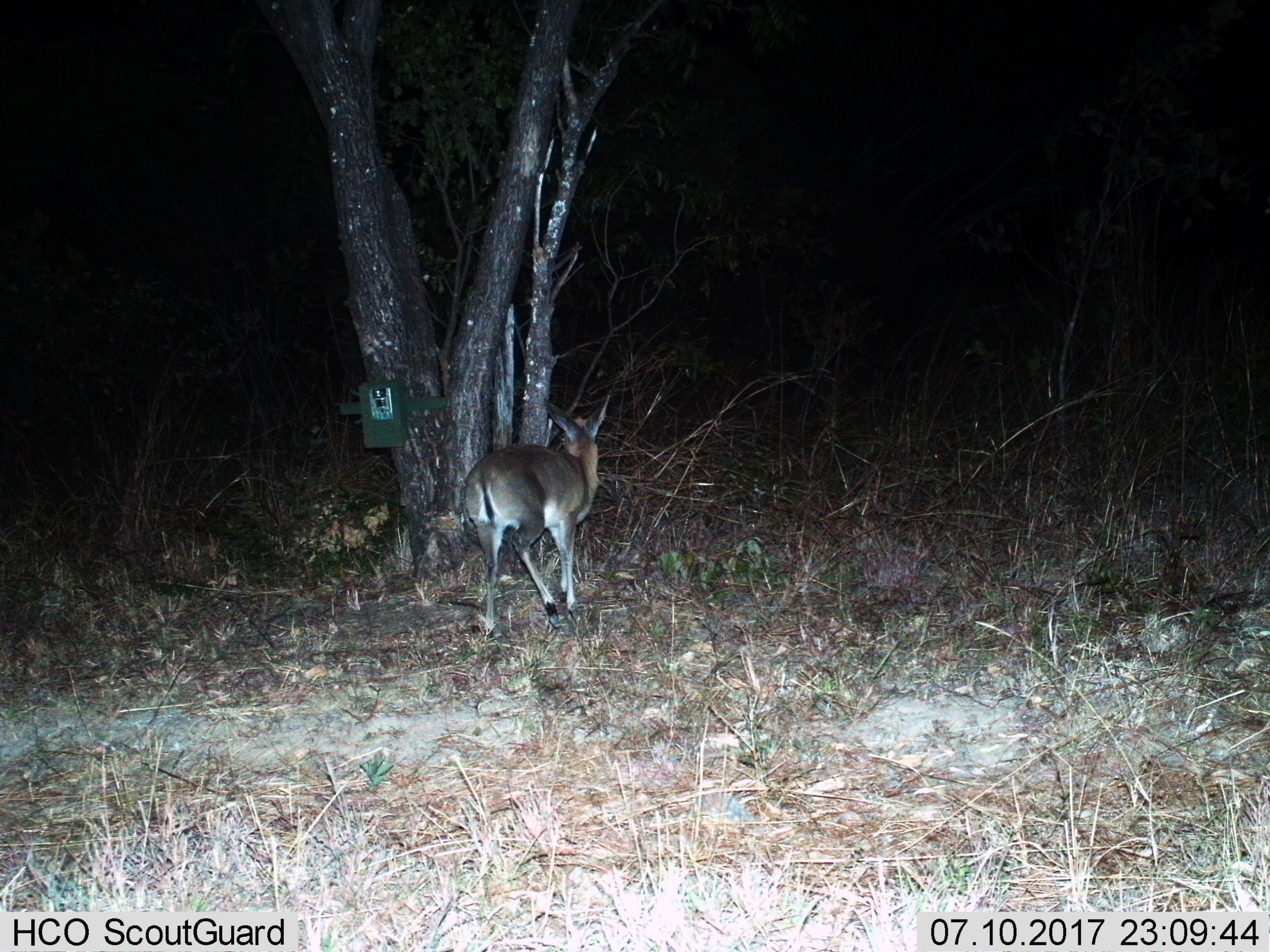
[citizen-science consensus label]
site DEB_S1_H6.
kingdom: Animalia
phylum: Chordata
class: Mammalia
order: Artiodactyla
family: Bovidae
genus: Sylvicapra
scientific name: Sylvicapra grimmia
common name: common duiker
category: duikercommongrey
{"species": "duikercommongrey (common duiker) (Sylvicapra grimmia)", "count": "1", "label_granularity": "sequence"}